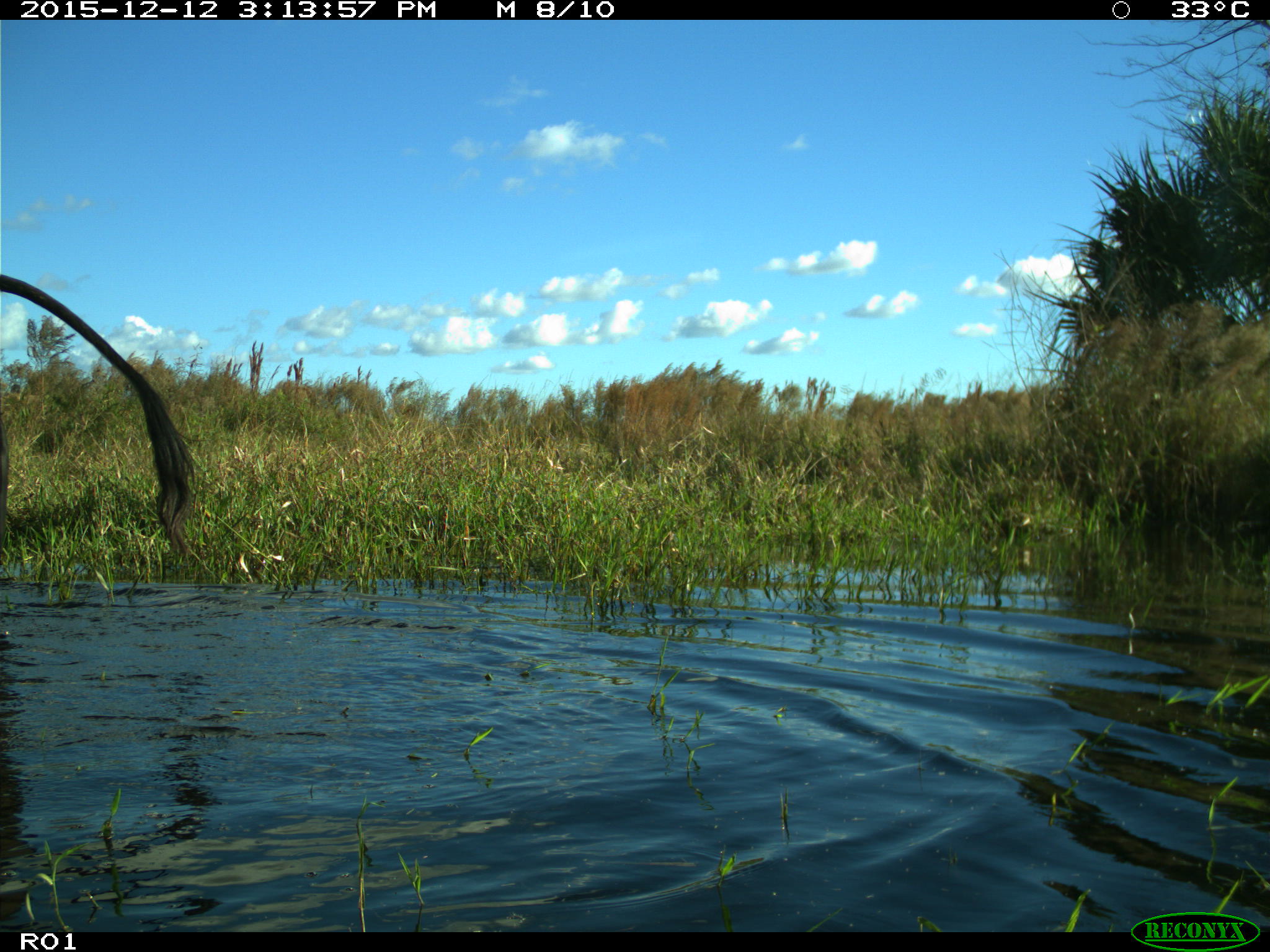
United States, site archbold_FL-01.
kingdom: Animalia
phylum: Chordata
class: Mammalia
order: Artiodactyla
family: Bovidae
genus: Bos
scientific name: Bos taurus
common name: domestic cow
Bos taurus (domestic cow).